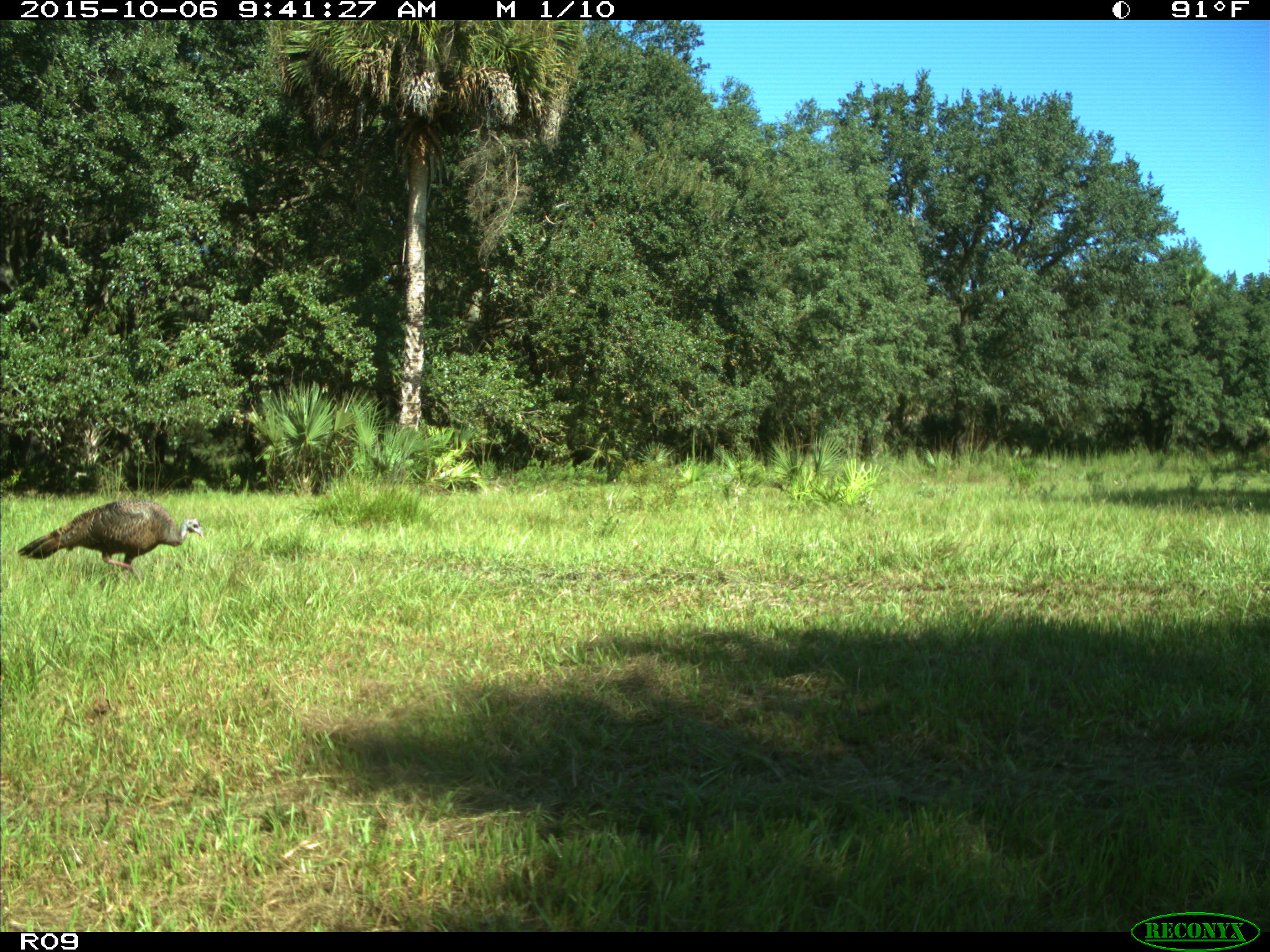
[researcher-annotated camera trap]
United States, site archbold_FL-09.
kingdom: Animalia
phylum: Chordata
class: Aves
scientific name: Aves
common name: birds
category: unidentified bird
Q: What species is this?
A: Unidentified bird (birds) (Aves).